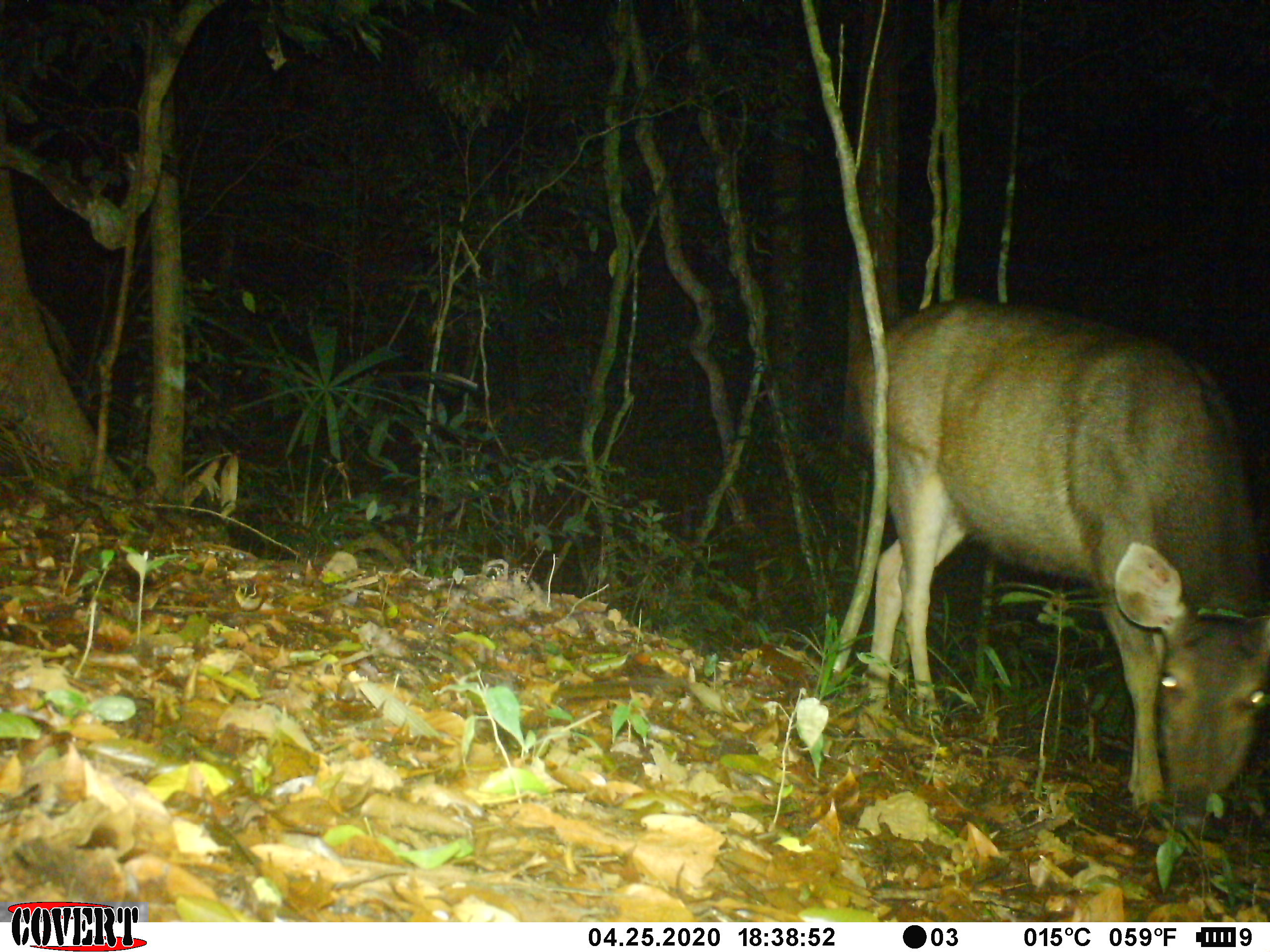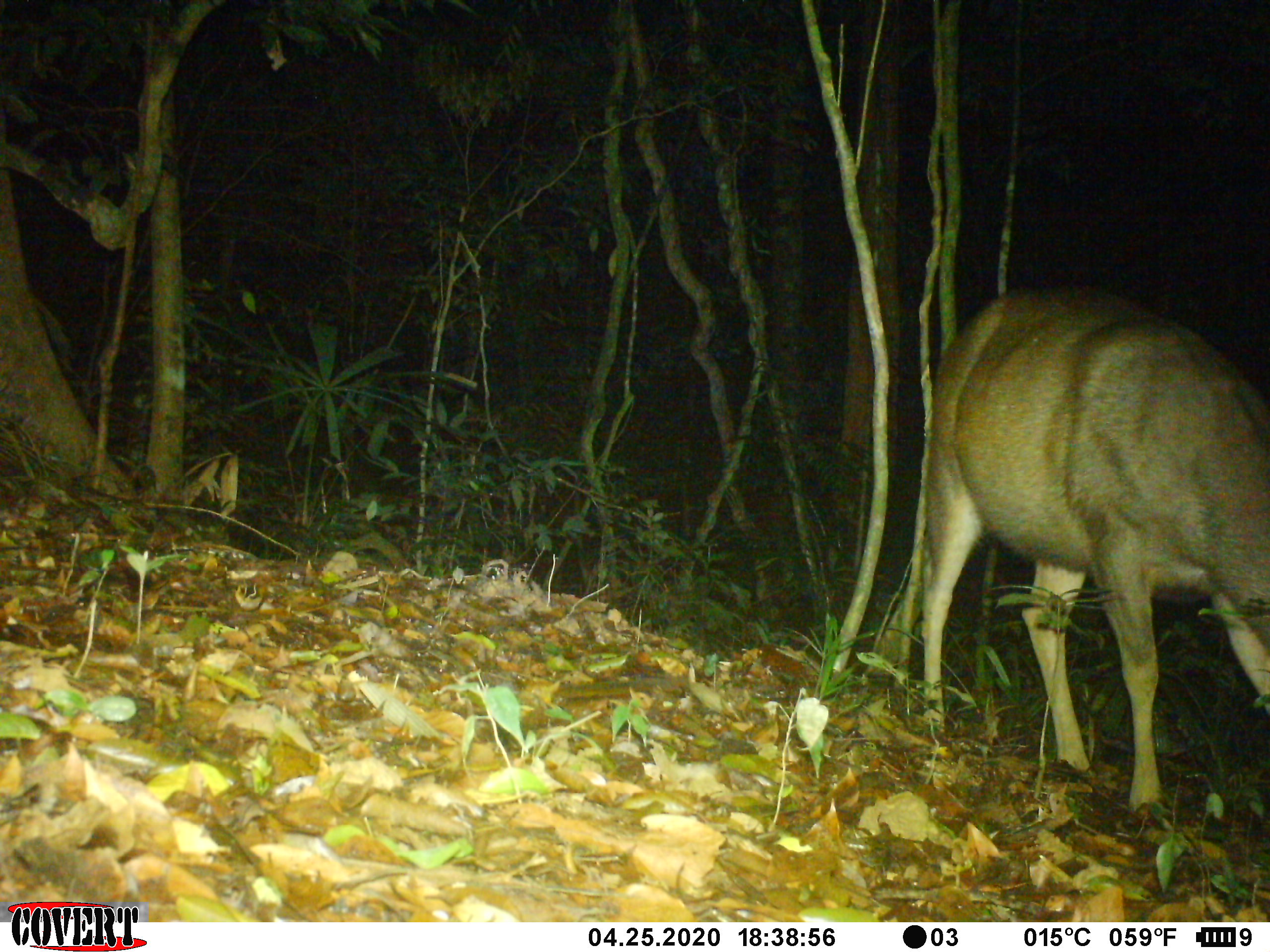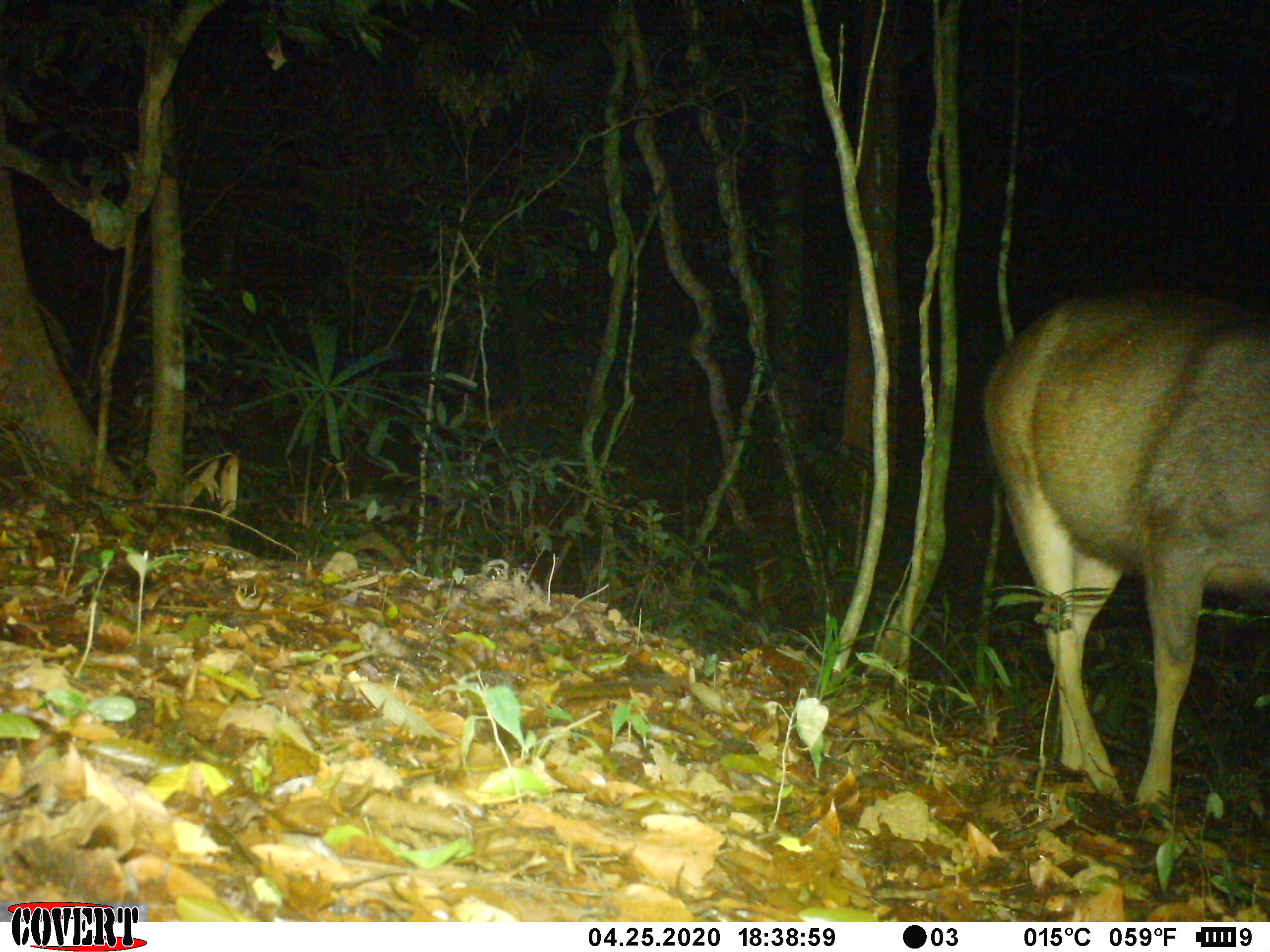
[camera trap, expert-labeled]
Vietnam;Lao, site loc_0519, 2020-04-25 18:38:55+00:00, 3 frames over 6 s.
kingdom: Animalia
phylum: Chordata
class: Mammalia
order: Artiodactyla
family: Cervidae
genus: Rusa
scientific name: Rusa unicolor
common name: sambar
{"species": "sambar (Rusa unicolor)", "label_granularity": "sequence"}